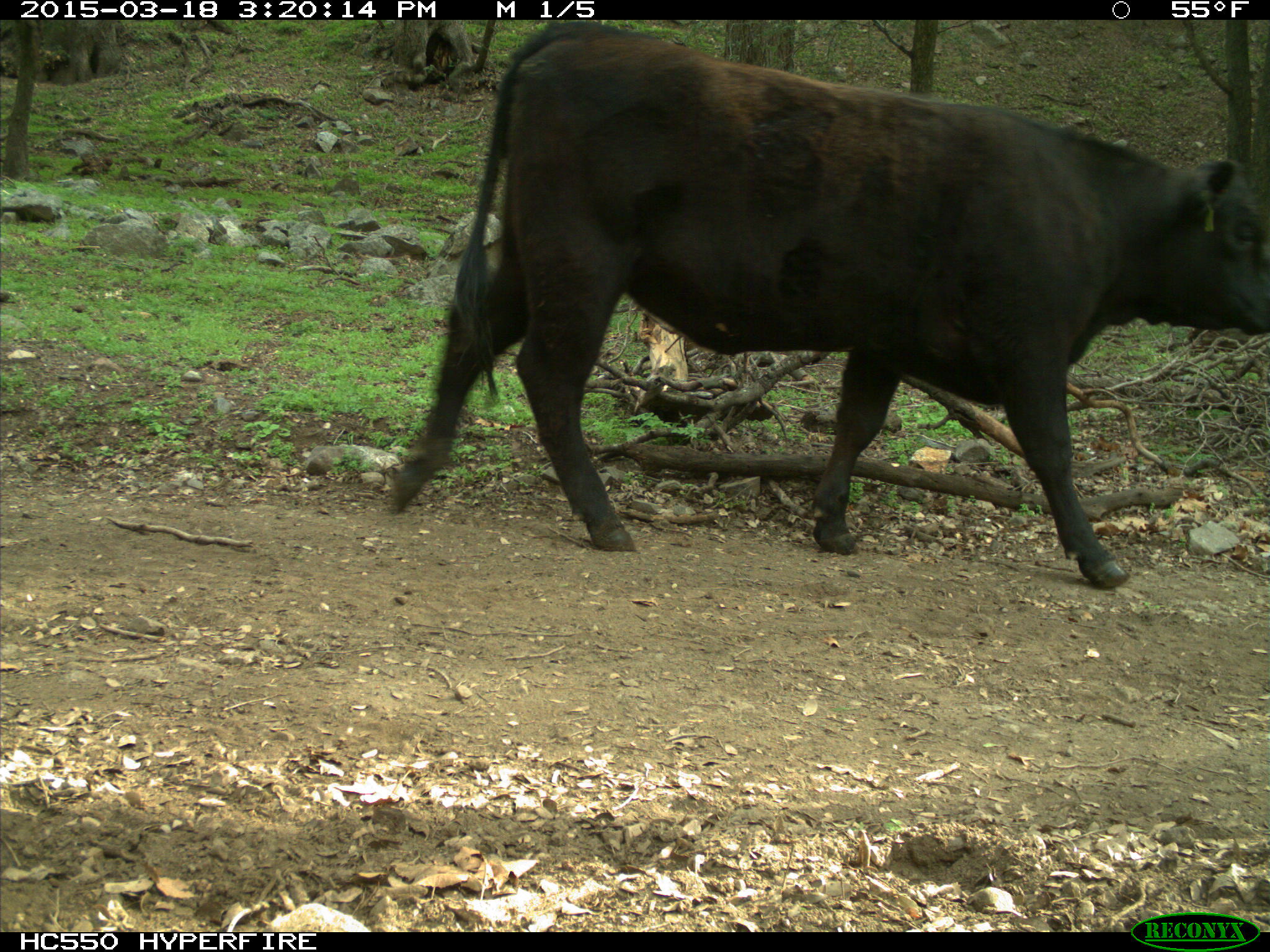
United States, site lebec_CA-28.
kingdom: Animalia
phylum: Chordata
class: Mammalia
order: Artiodactyla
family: Bovidae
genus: Bos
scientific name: Bos taurus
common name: domestic cow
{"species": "Bos taurus (domestic cow)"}